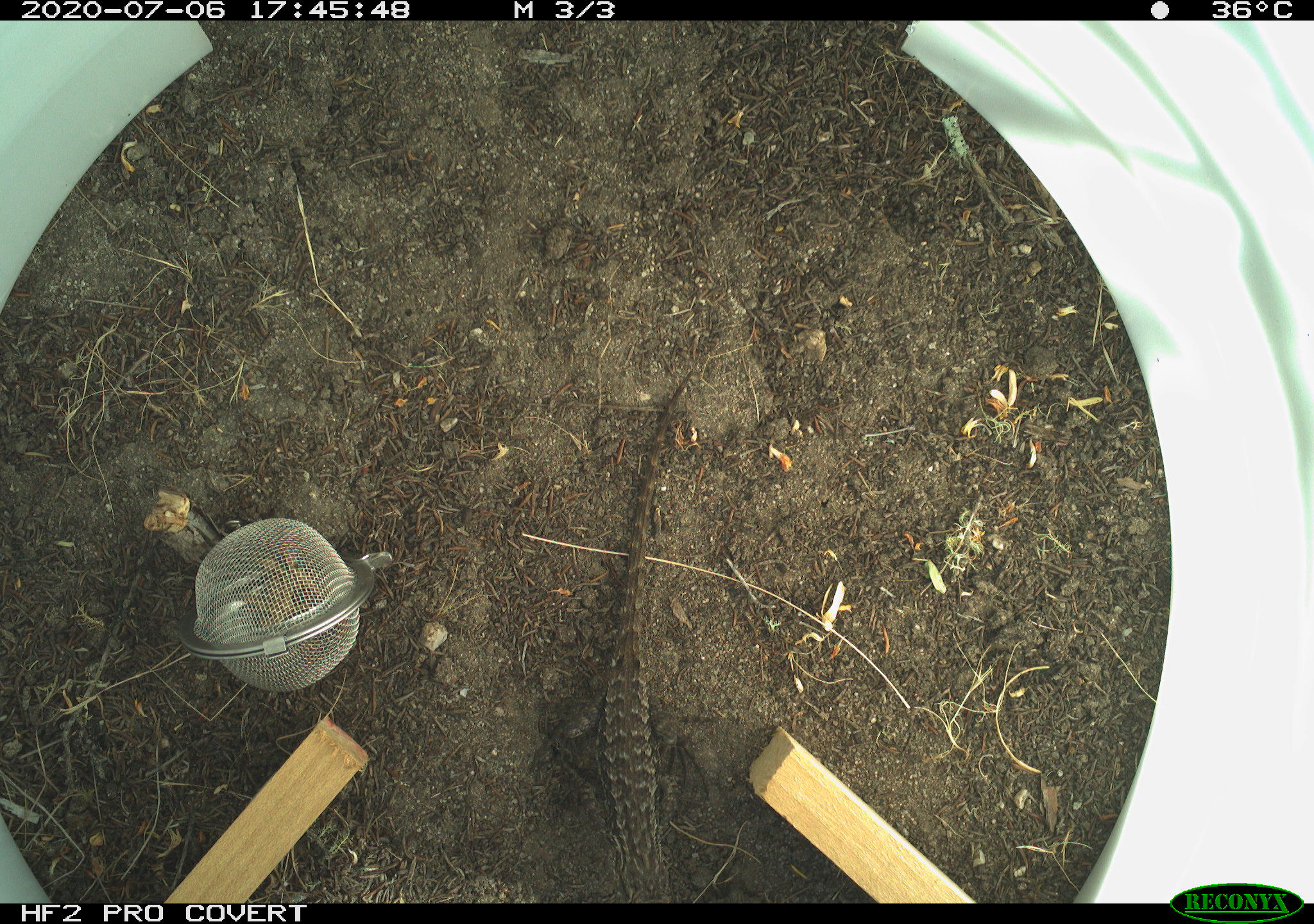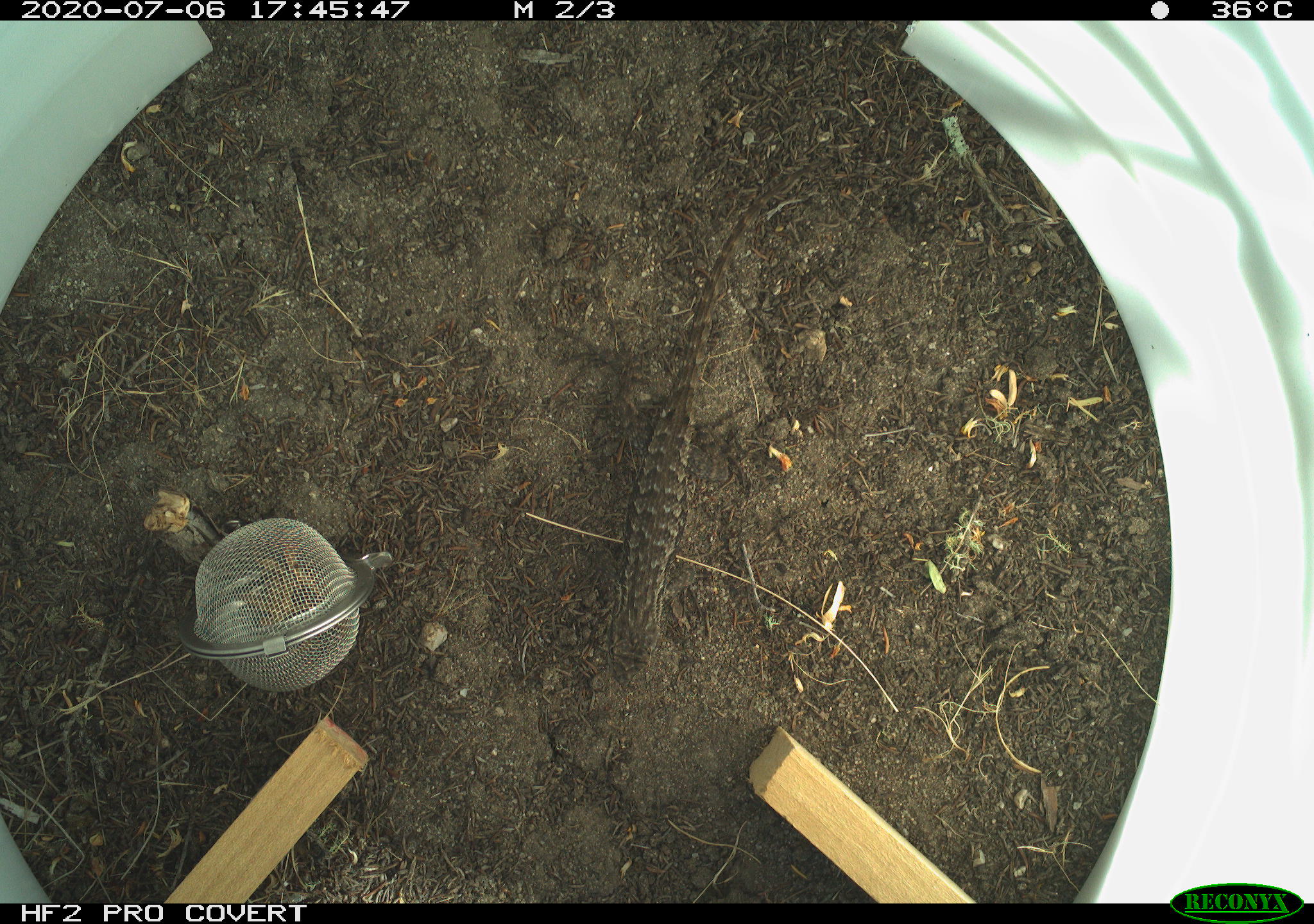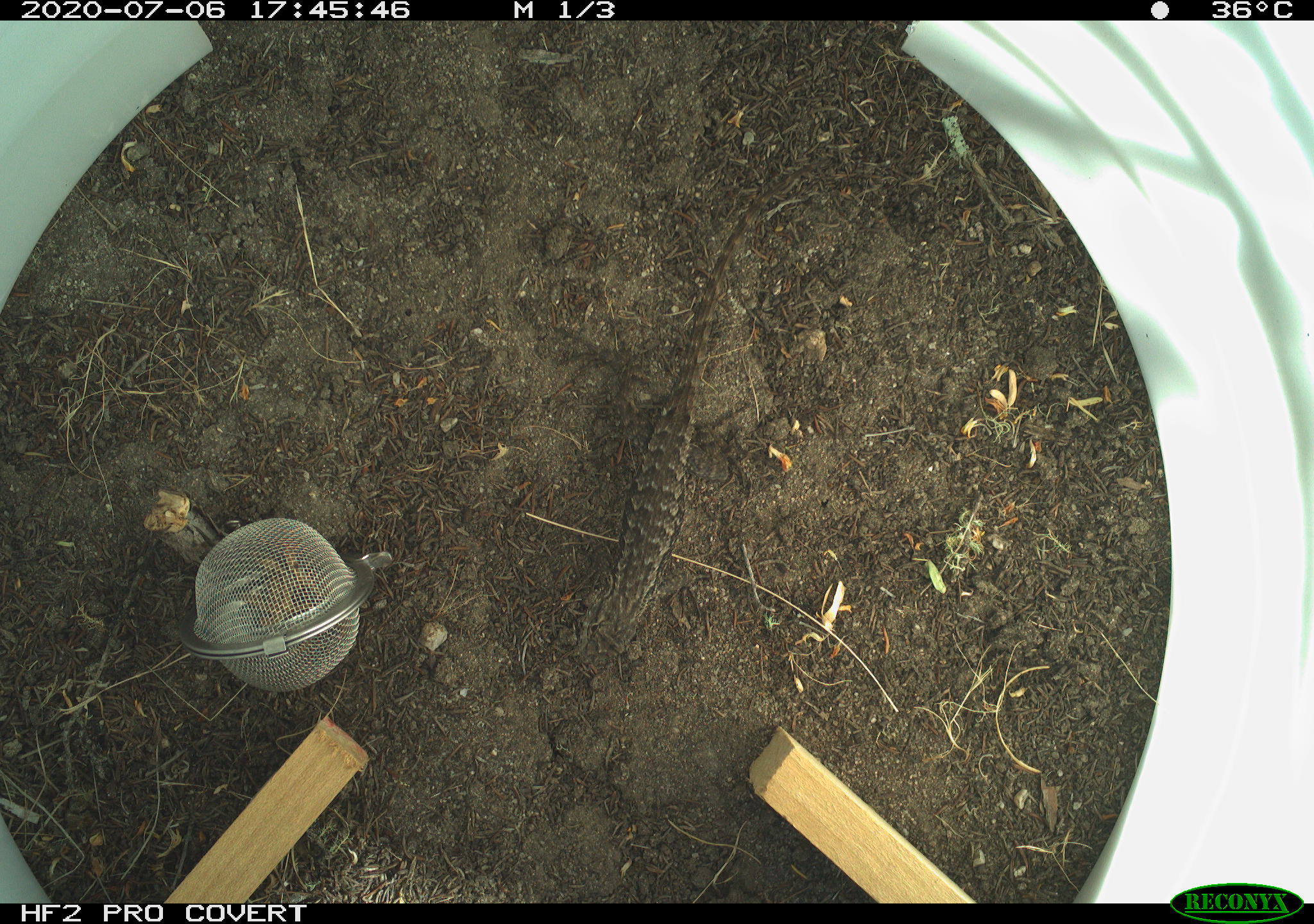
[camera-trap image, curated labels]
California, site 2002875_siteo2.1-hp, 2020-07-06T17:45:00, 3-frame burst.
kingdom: Animalia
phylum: Chordata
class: Reptilia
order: Squamata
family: Phrynosomatidae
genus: Sceloporus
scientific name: Sceloporus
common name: spiny lizards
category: sceloporus species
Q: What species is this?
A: Sceloporus species (spiny lizards) (Sceloporus).